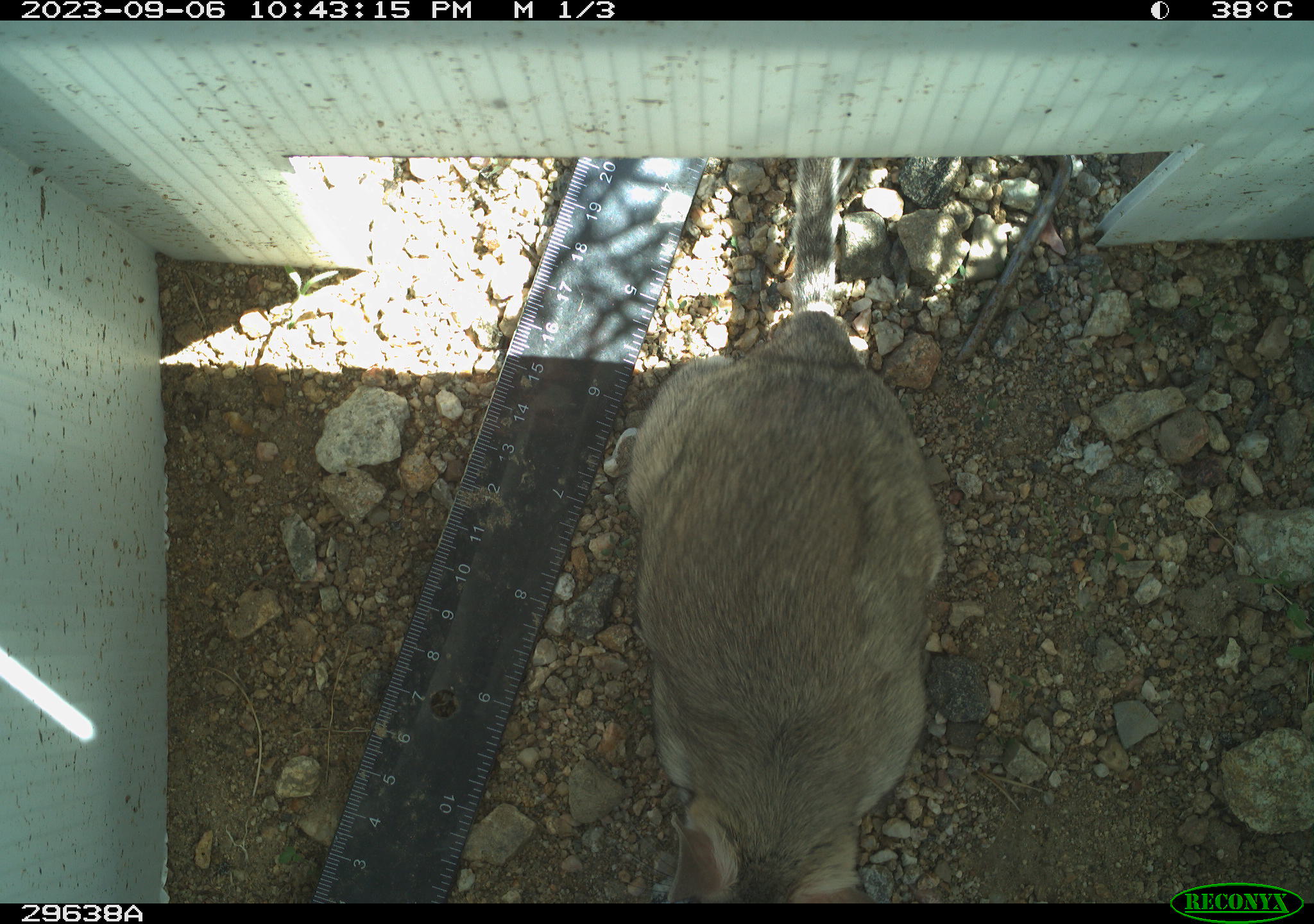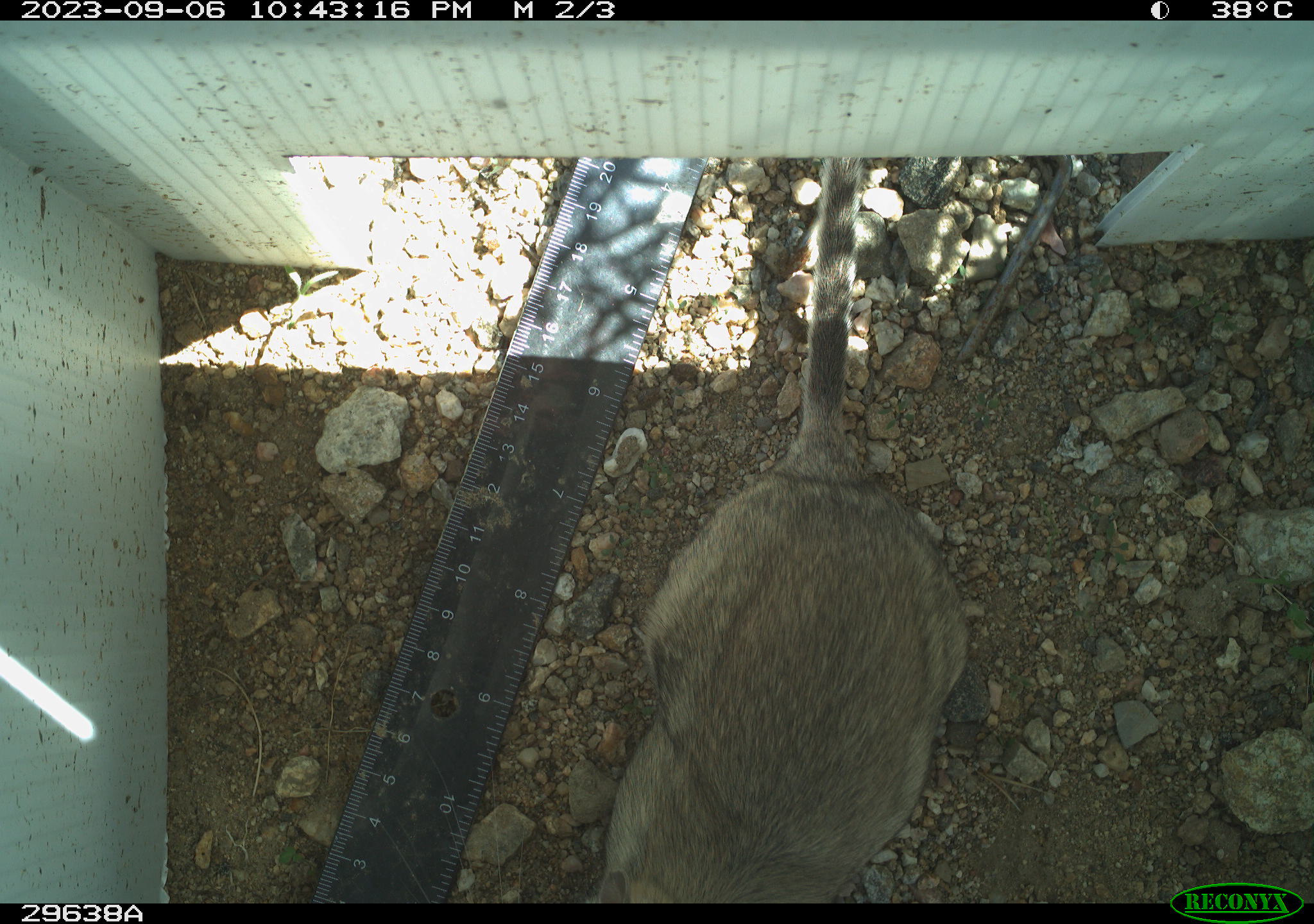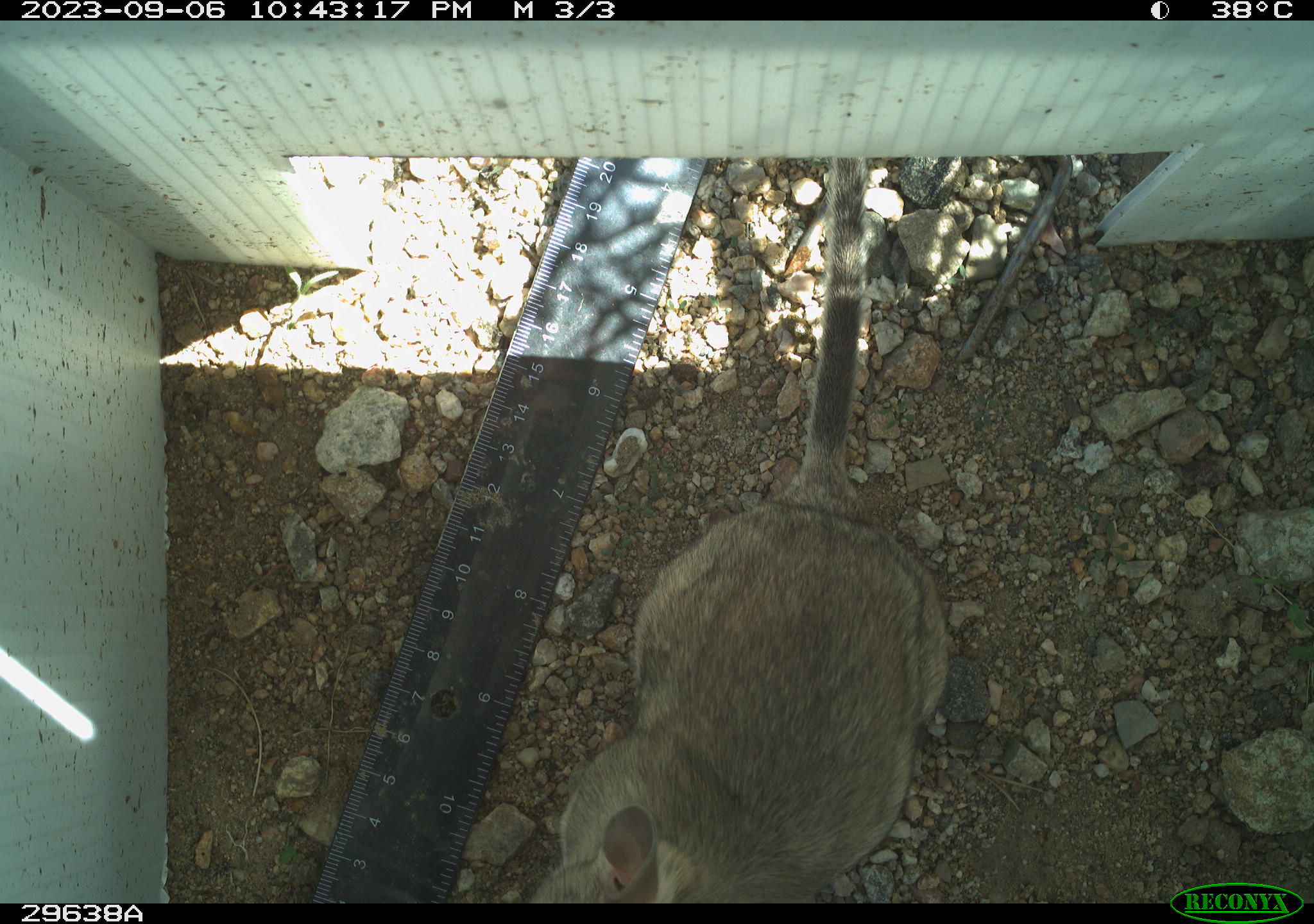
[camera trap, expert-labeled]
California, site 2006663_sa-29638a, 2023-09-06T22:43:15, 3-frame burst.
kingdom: Animalia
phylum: Chordata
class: Mammalia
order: Rodentia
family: Cricetidae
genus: Neotoma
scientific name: Neotoma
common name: pack rat or woodrat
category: neotoma species